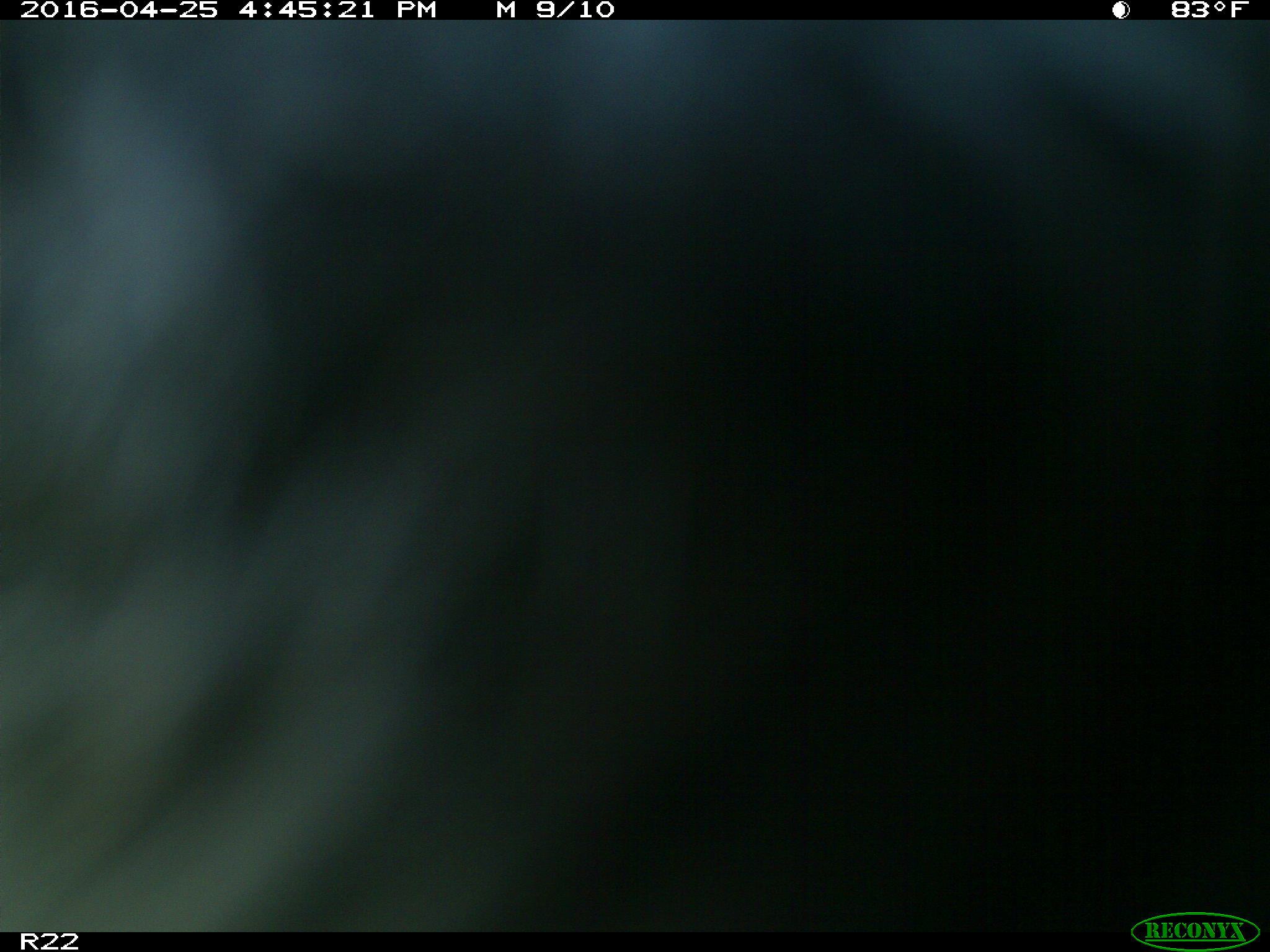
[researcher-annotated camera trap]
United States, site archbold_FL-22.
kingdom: Animalia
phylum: Chordata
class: Mammalia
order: Artiodactyla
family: Bovidae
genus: Bos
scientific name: Bos taurus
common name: domestic cow